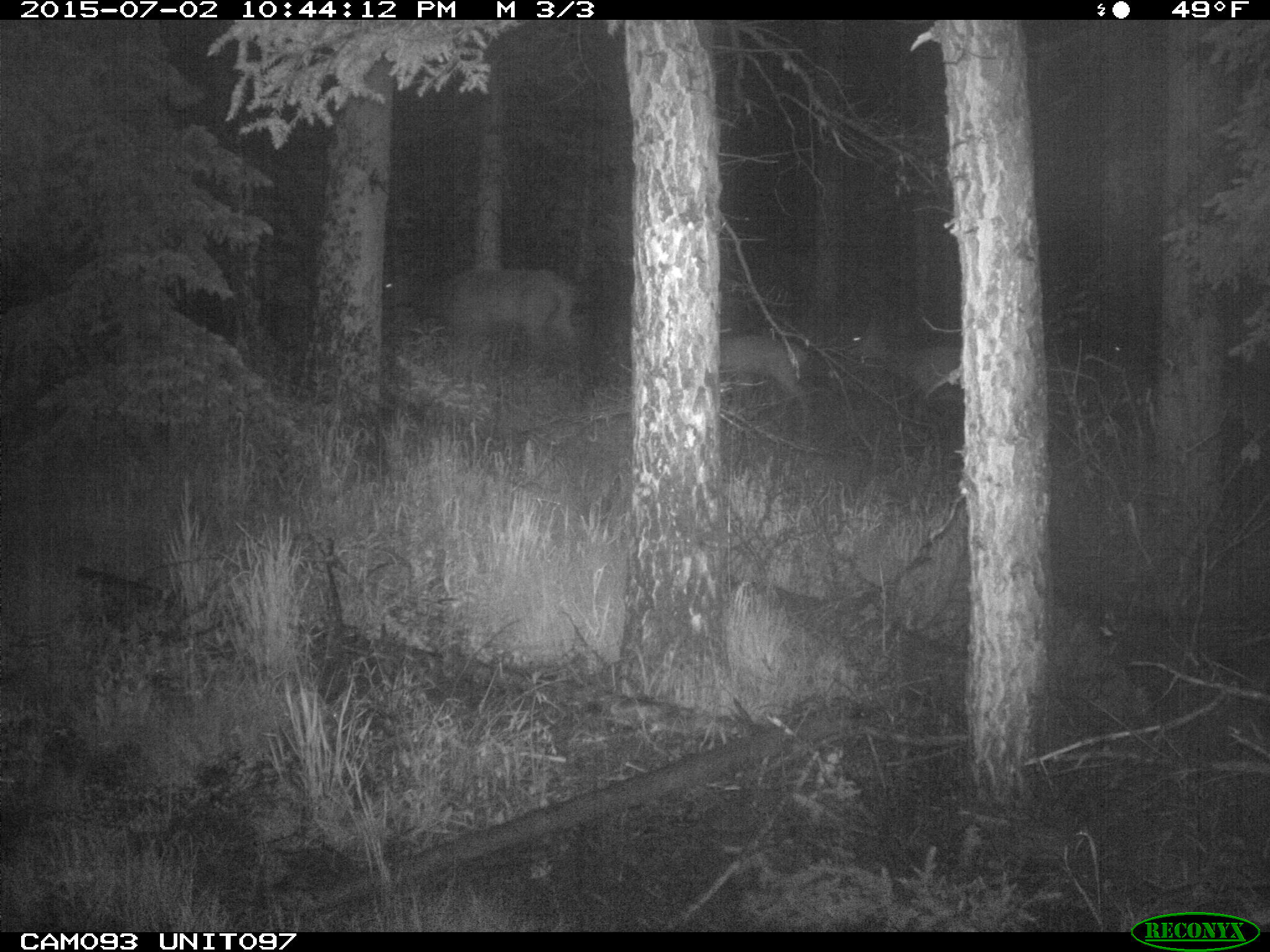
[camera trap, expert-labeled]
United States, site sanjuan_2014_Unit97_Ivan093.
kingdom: Animalia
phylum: Chordata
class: Mammalia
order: Artiodactyla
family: Cervidae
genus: Cervus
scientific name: Cervus elaphus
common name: red deer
Cervus elaphus (red deer).